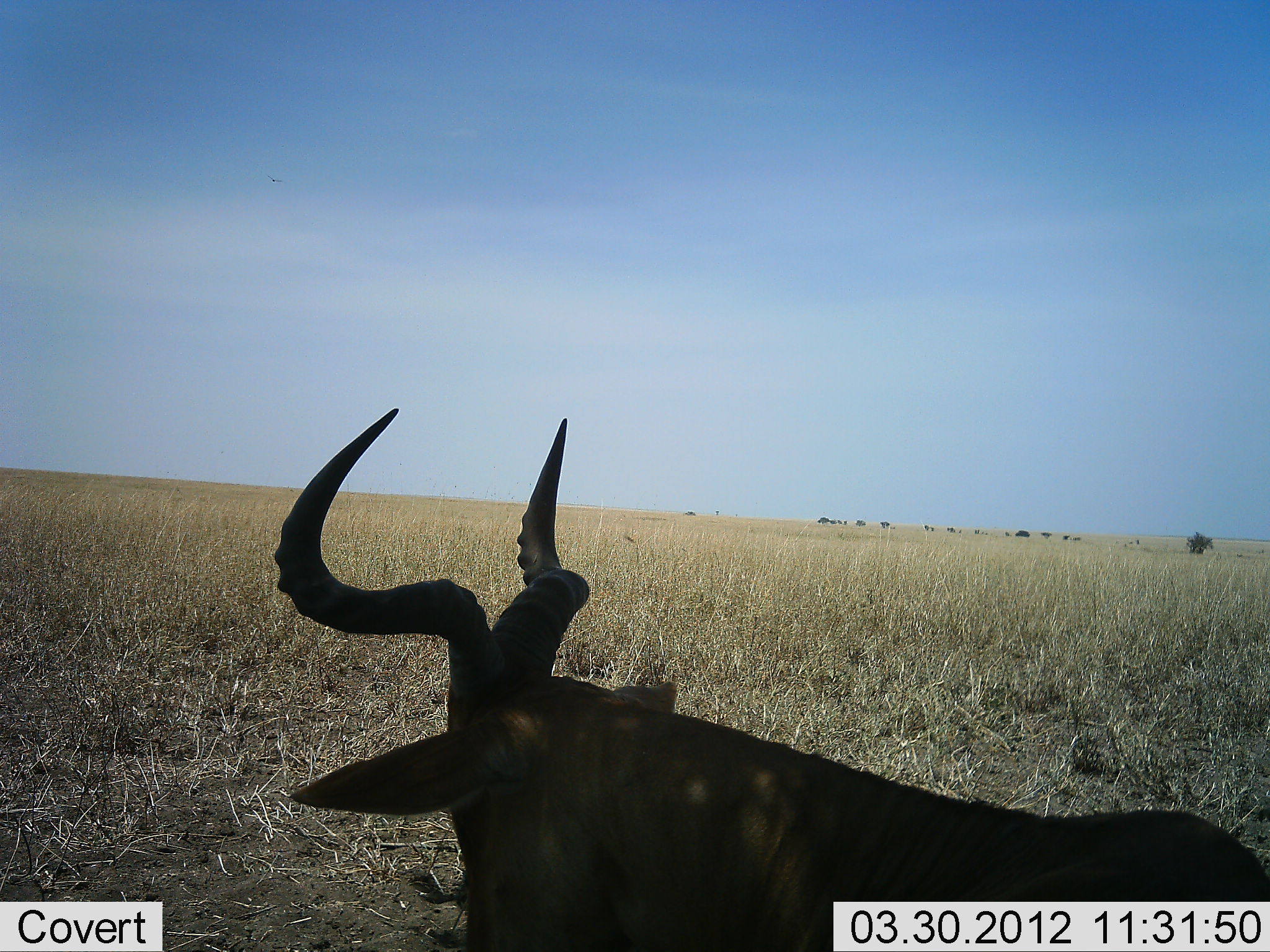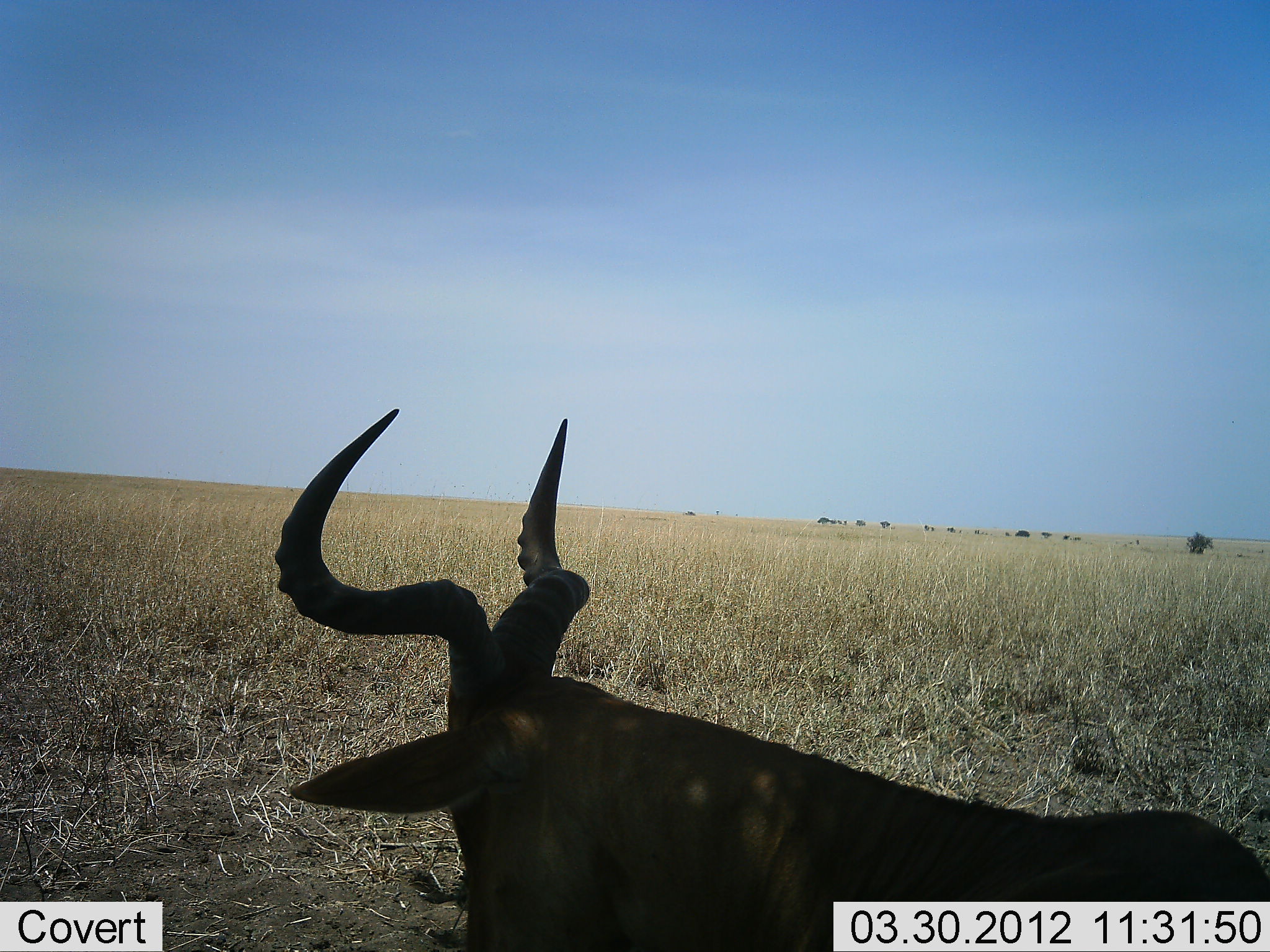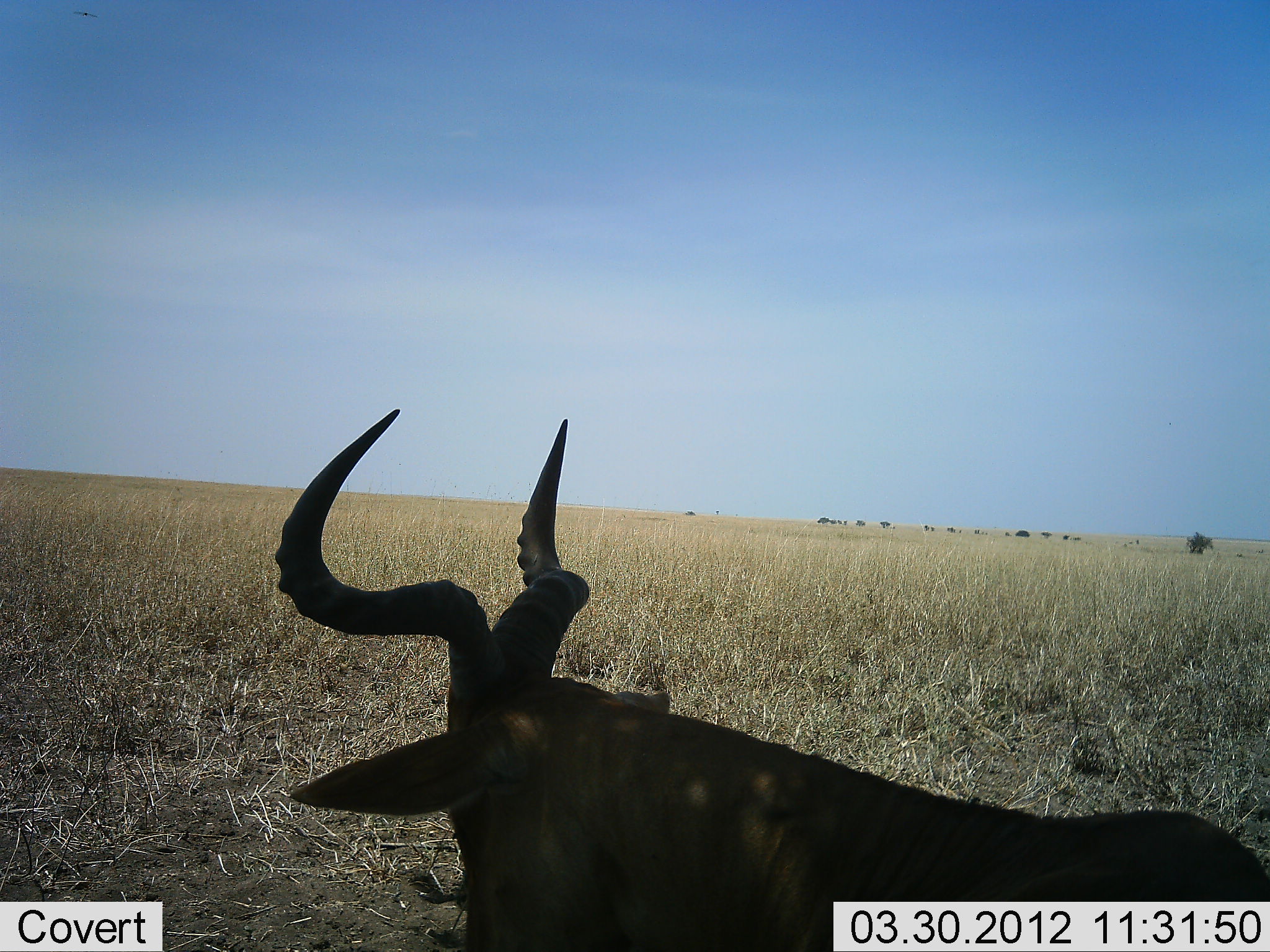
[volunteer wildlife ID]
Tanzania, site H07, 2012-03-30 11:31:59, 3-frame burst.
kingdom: Animalia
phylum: Chordata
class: Mammalia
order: Artiodactyla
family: Bovidae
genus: Alcelaphus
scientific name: Alcelaphus buselaphus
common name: hartebeest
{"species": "hartebeest (Alcelaphus buselaphus)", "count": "1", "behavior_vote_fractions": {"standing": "27%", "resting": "73%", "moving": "0%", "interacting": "0%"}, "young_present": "0%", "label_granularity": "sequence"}